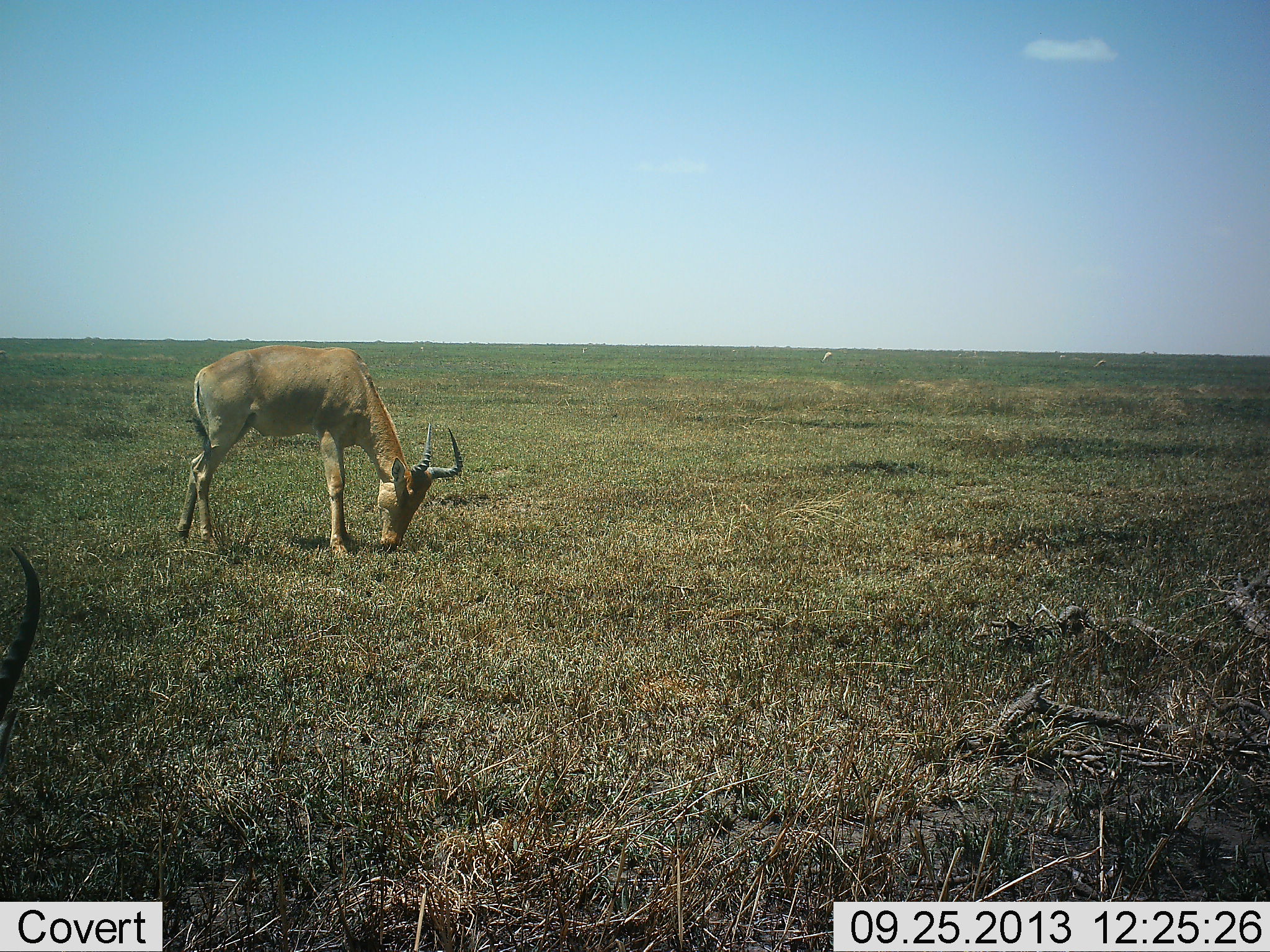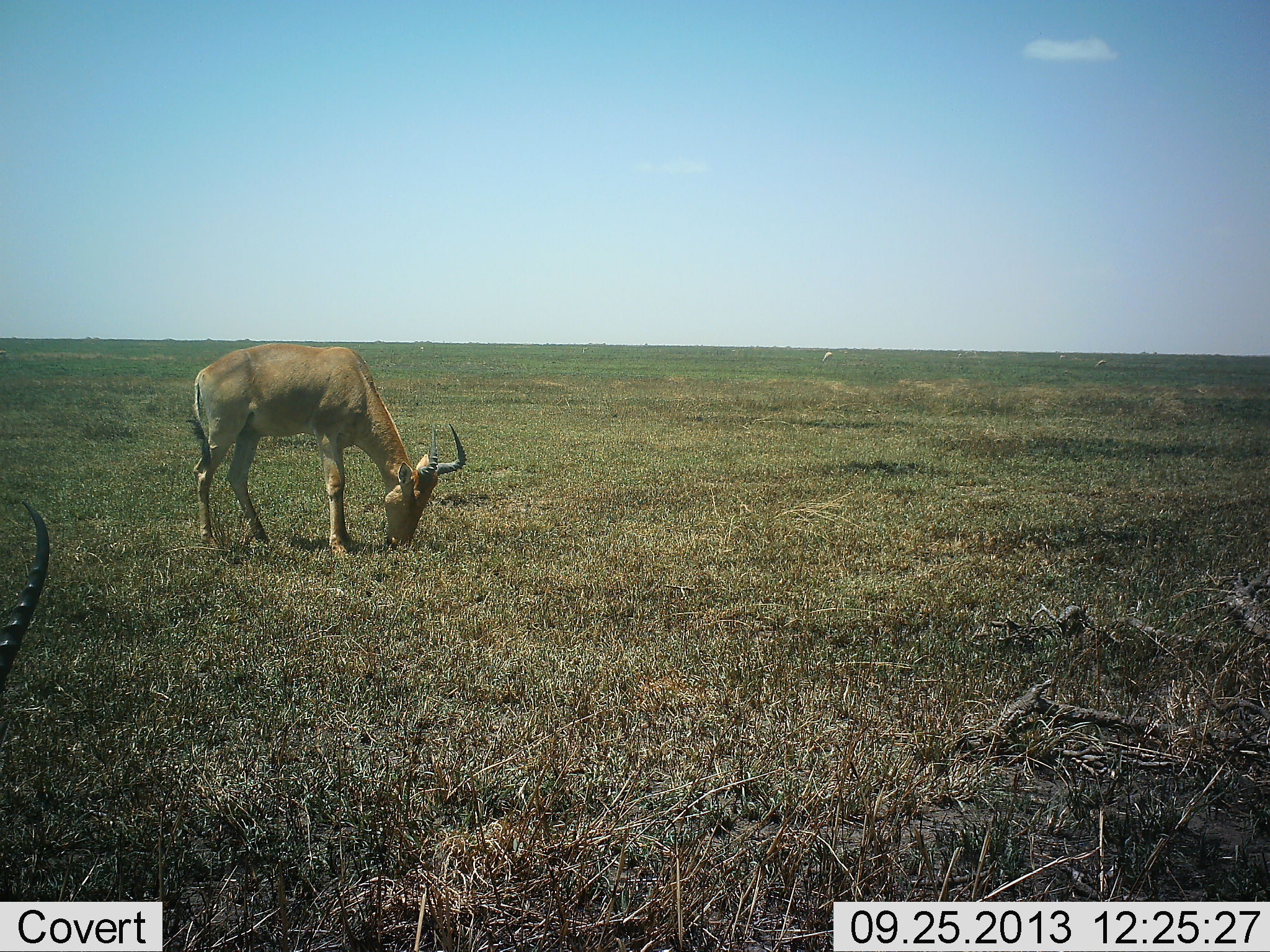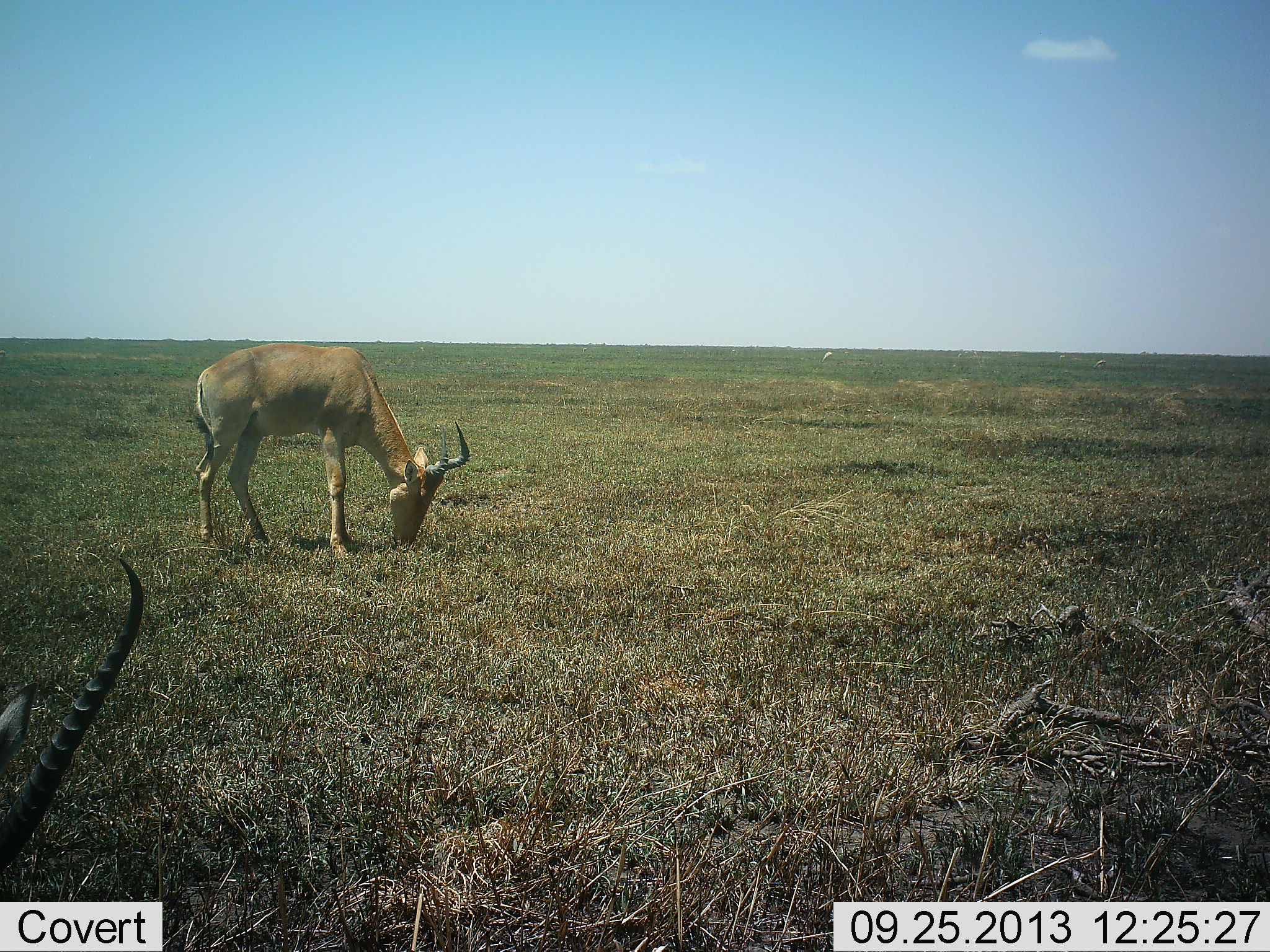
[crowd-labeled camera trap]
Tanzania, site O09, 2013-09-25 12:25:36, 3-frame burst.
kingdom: Animalia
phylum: Chordata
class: Mammalia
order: Artiodactyla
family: Bovidae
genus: Alcelaphus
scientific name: Alcelaphus buselaphus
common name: hartebeest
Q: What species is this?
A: Hartebeest (Alcelaphus buselaphus).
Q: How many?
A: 2.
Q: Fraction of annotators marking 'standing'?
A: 8%.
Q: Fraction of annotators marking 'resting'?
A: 0%.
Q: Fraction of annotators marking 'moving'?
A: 0%.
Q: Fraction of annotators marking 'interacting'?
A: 0%.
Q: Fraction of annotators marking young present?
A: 0%.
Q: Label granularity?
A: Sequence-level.